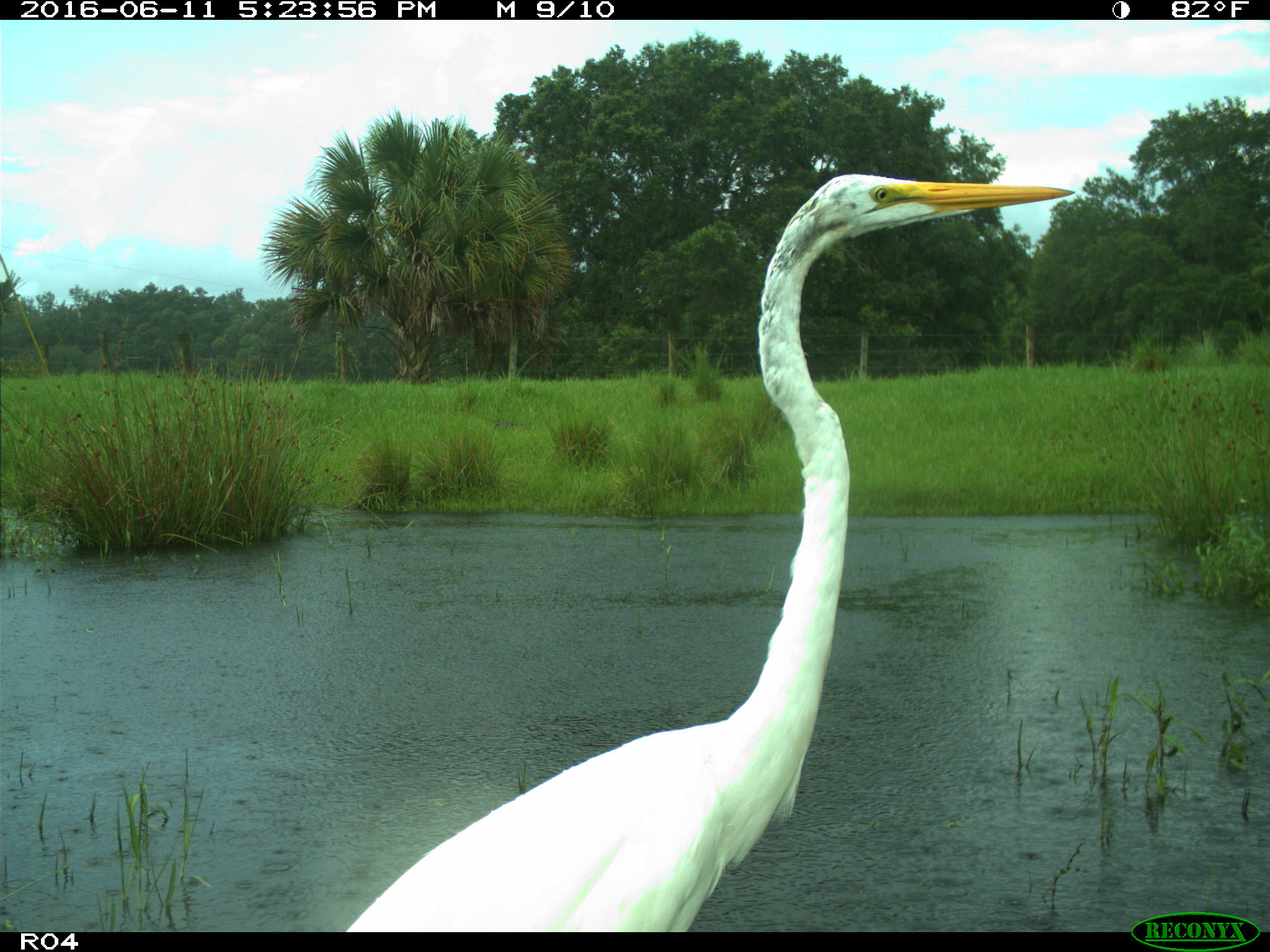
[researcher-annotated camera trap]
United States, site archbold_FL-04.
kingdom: Animalia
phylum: Chordata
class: Aves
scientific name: Aves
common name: birds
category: unidentified bird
Unidentified bird (birds) (Aves).